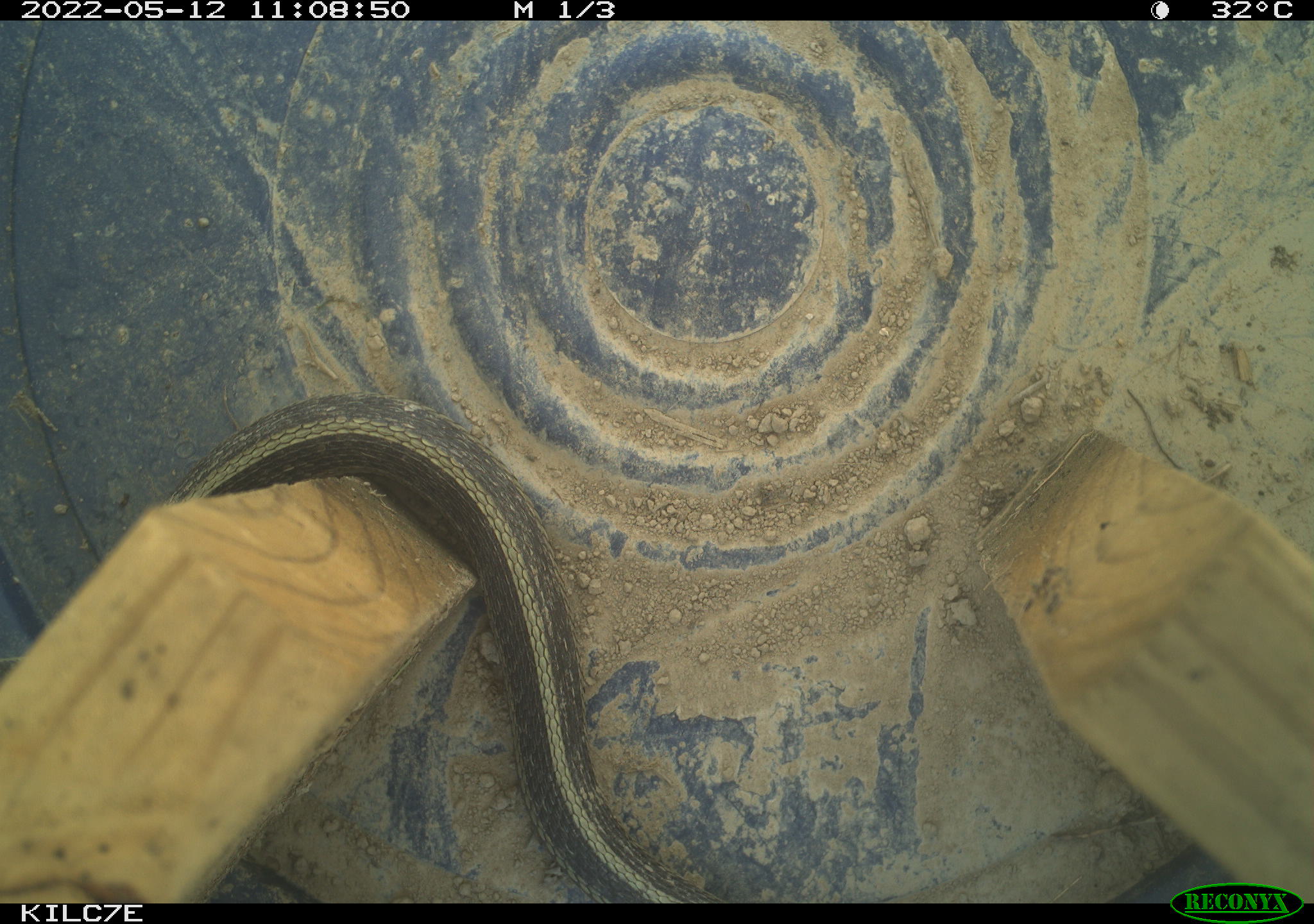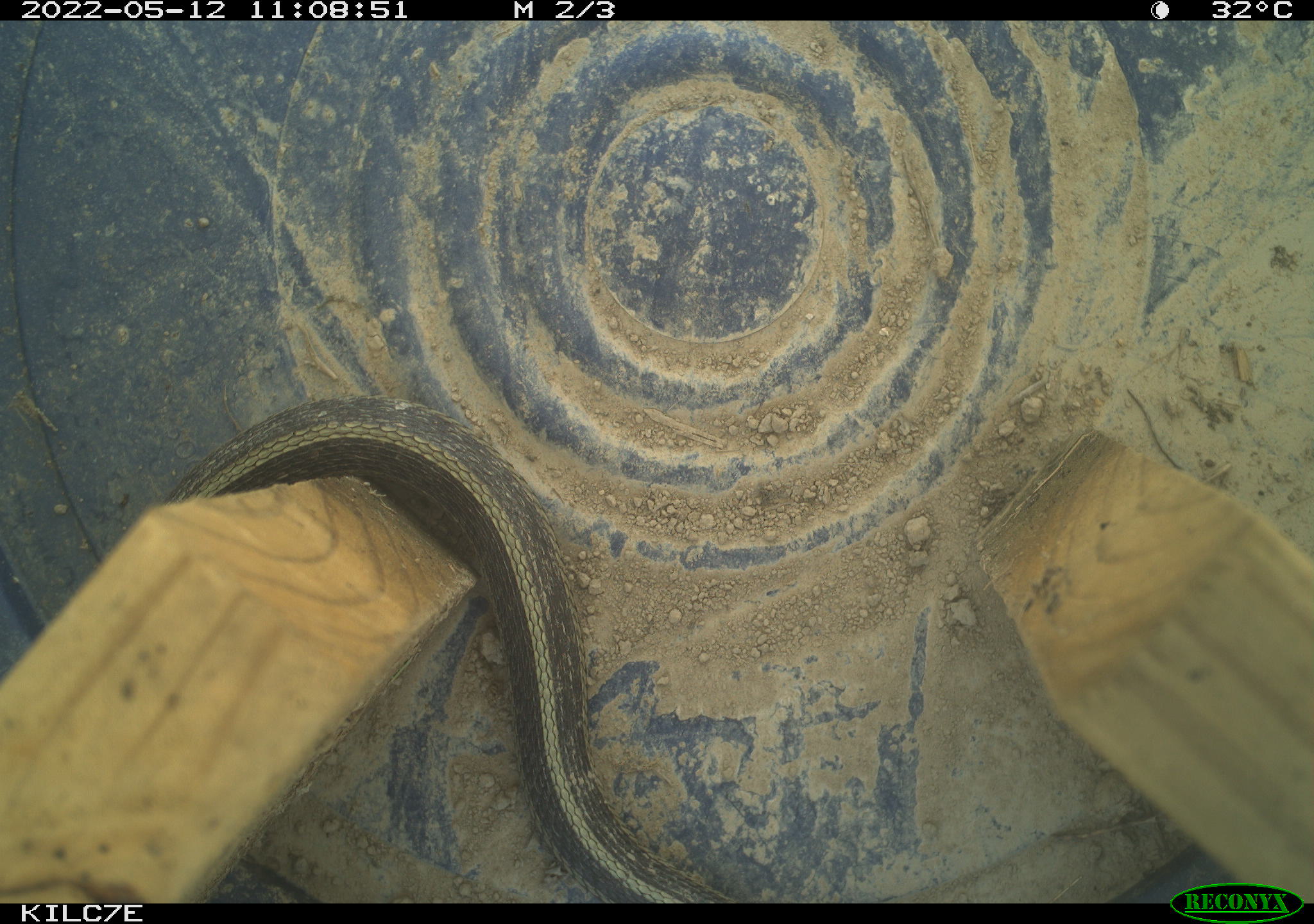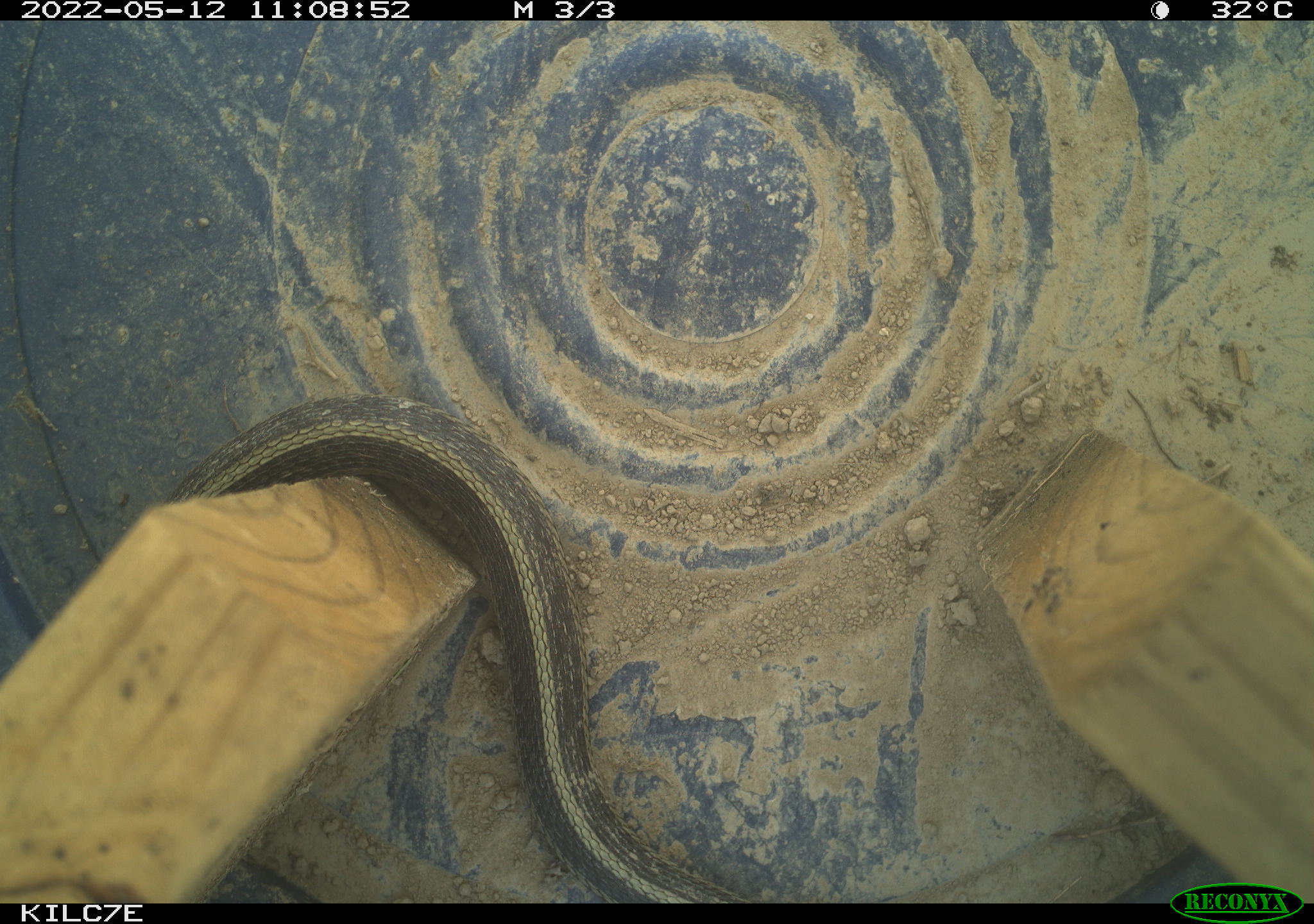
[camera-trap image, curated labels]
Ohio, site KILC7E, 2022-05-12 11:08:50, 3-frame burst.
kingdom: Animalia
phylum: Chordata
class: Reptilia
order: Squamata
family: Colubridae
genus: Thamnophis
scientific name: Thamnophis sirtalis sirtalis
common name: eastern gartersnake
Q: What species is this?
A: Eastern gartersnake (Thamnophis sirtalis sirtalis).